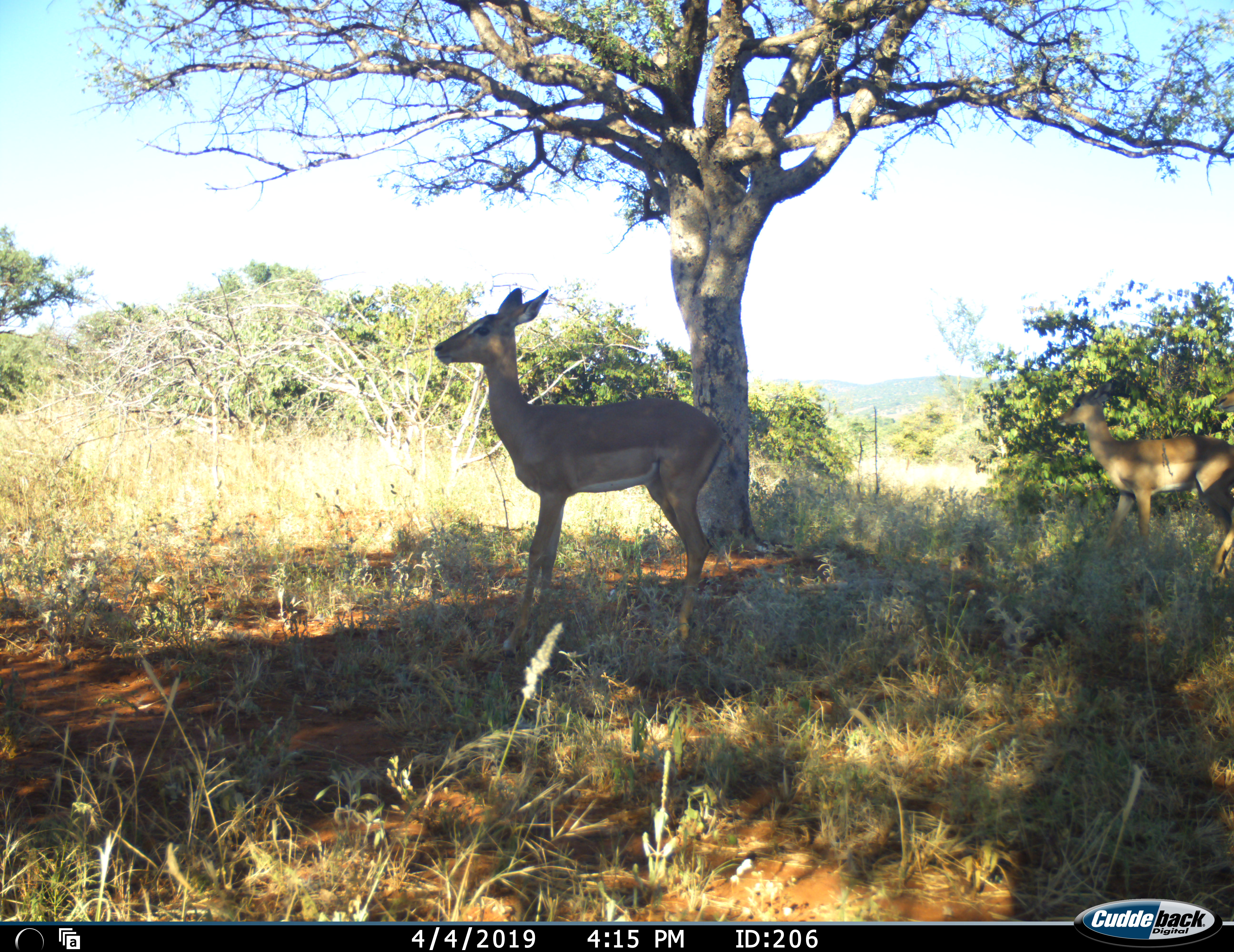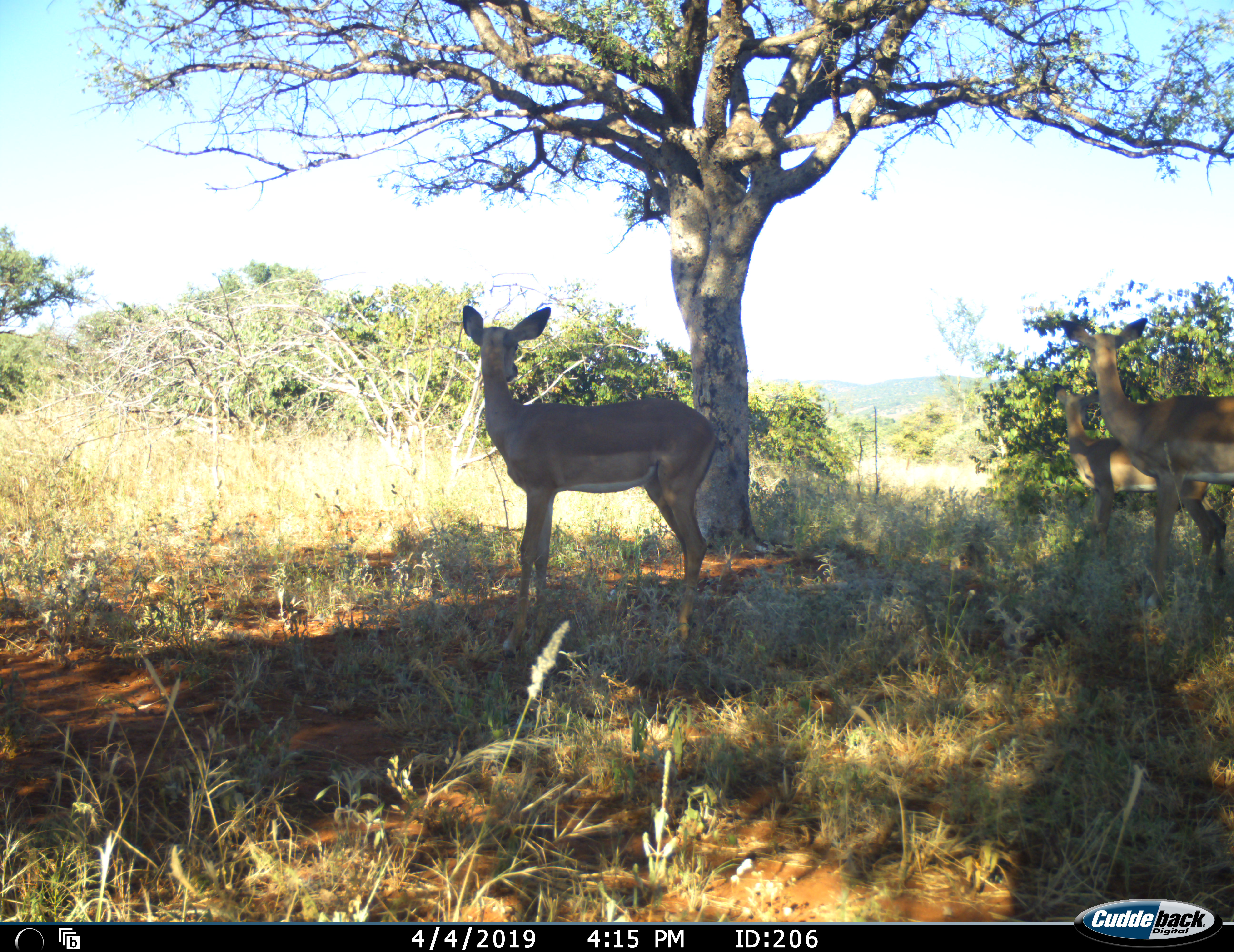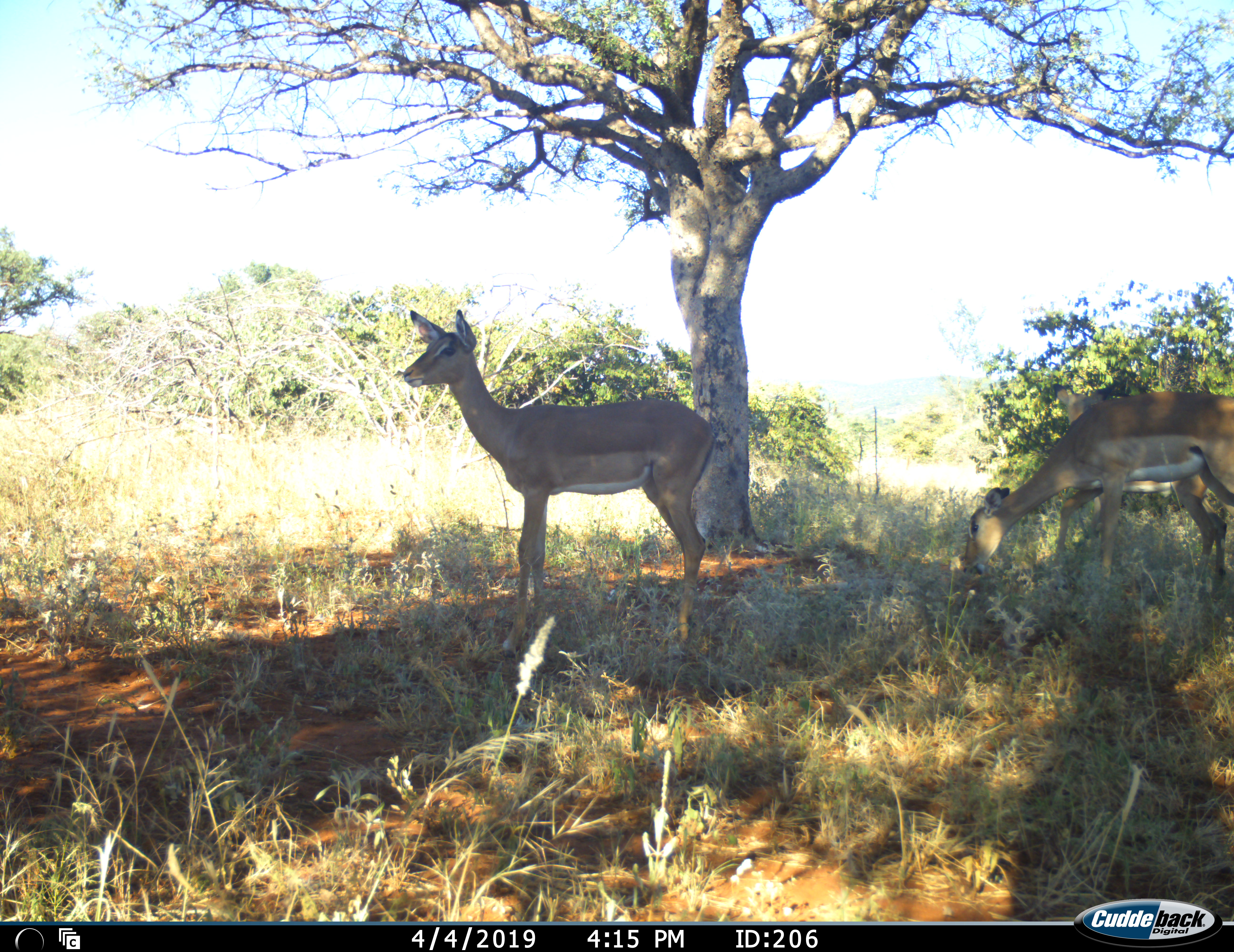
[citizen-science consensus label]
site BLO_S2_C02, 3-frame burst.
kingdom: Animalia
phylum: Chordata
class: Mammalia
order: Artiodactyla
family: Bovidae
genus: Aepyceros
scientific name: Aepyceros melampus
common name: impala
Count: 3.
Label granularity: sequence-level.